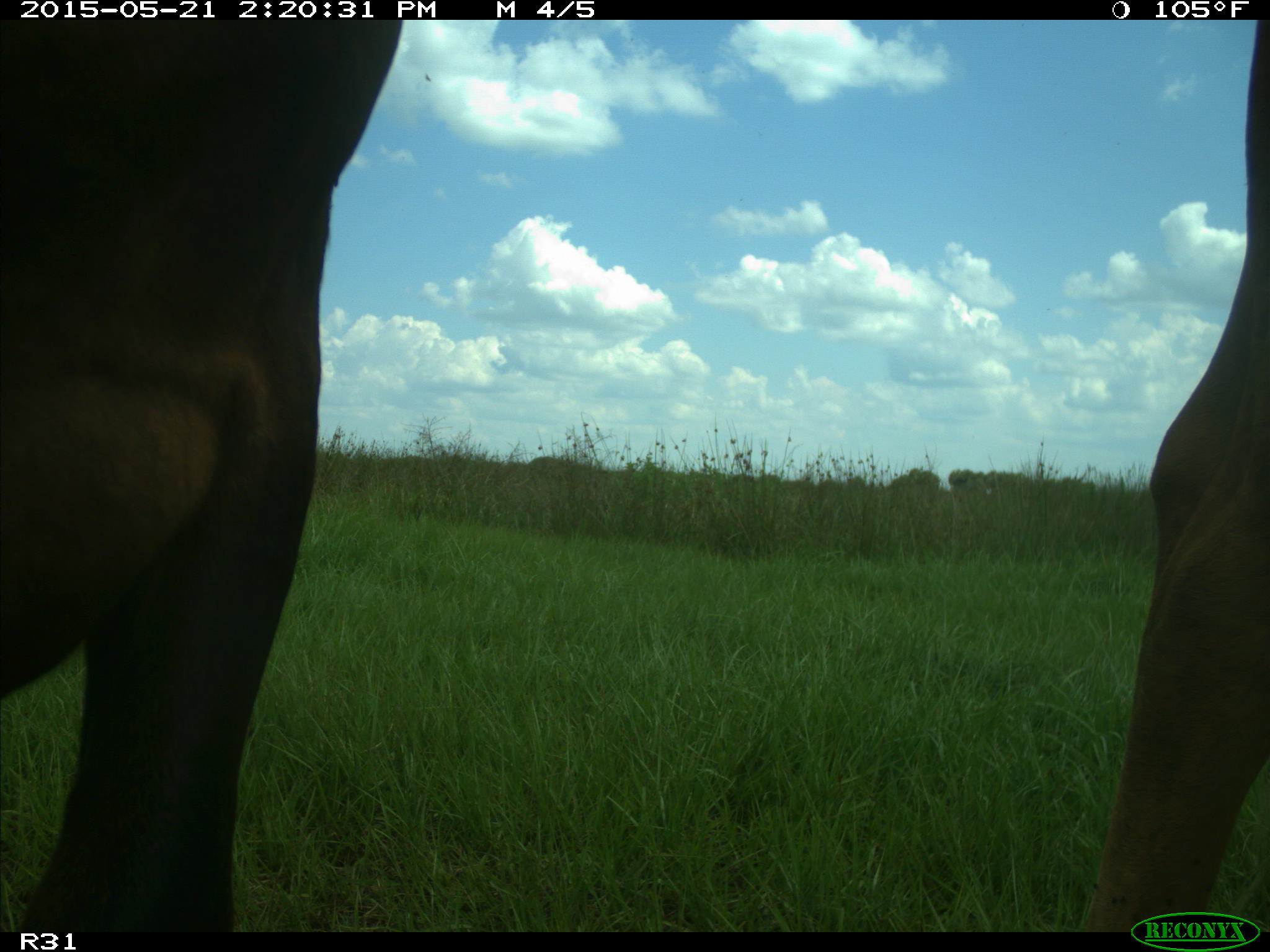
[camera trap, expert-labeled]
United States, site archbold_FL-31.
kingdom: Animalia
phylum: Chordata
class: Mammalia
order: Artiodactyla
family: Bovidae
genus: Bos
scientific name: Bos taurus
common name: domestic cow